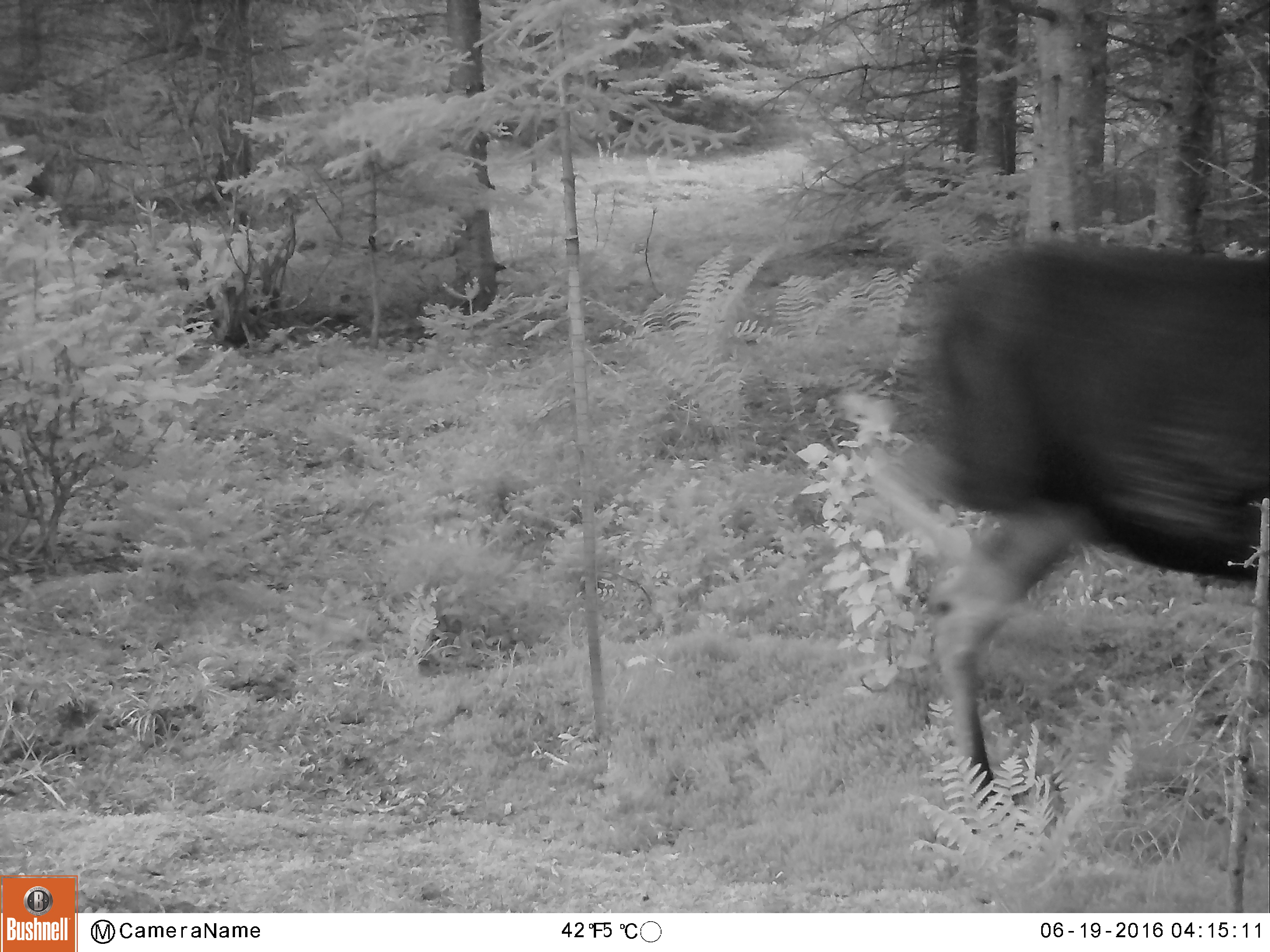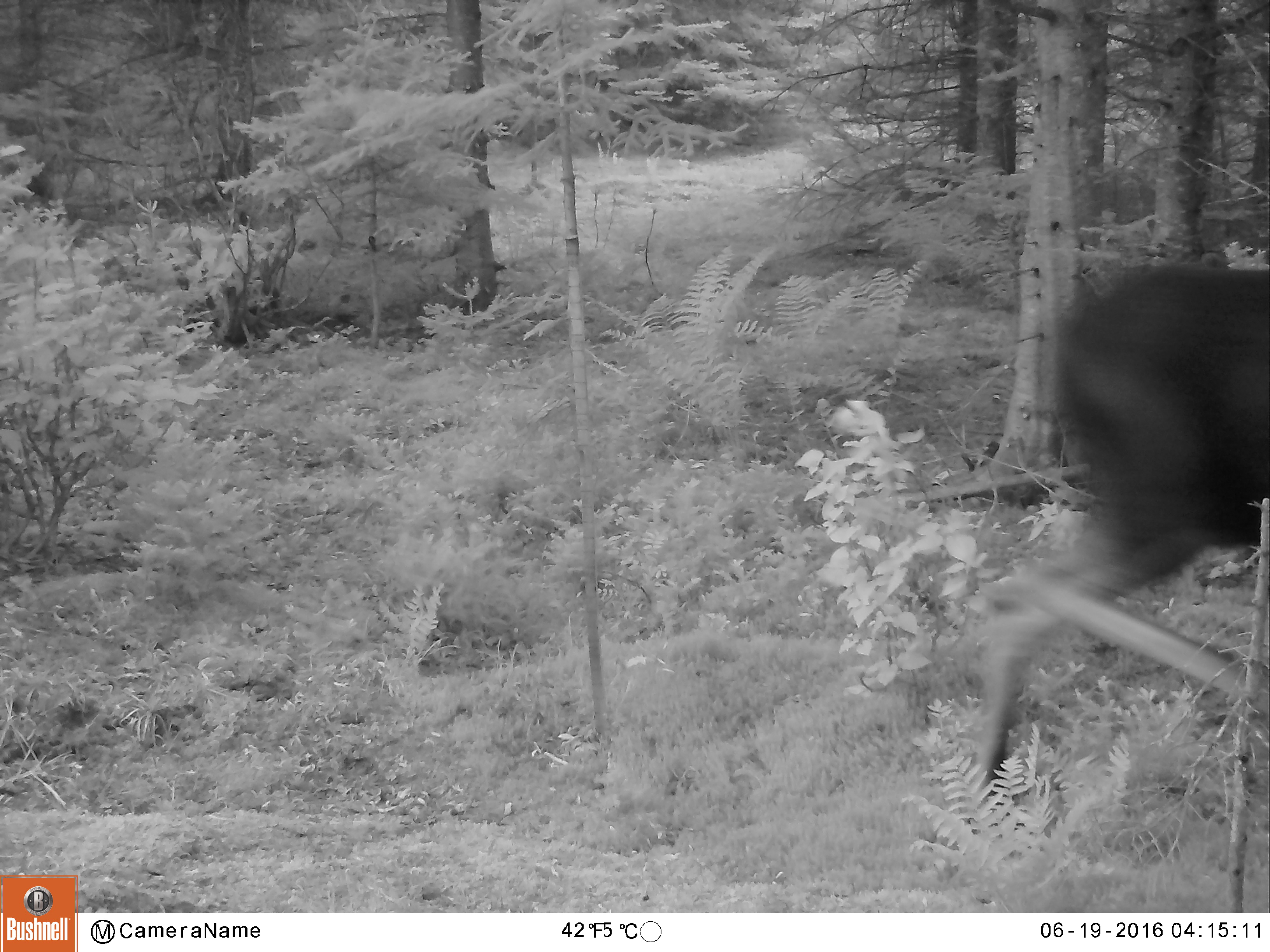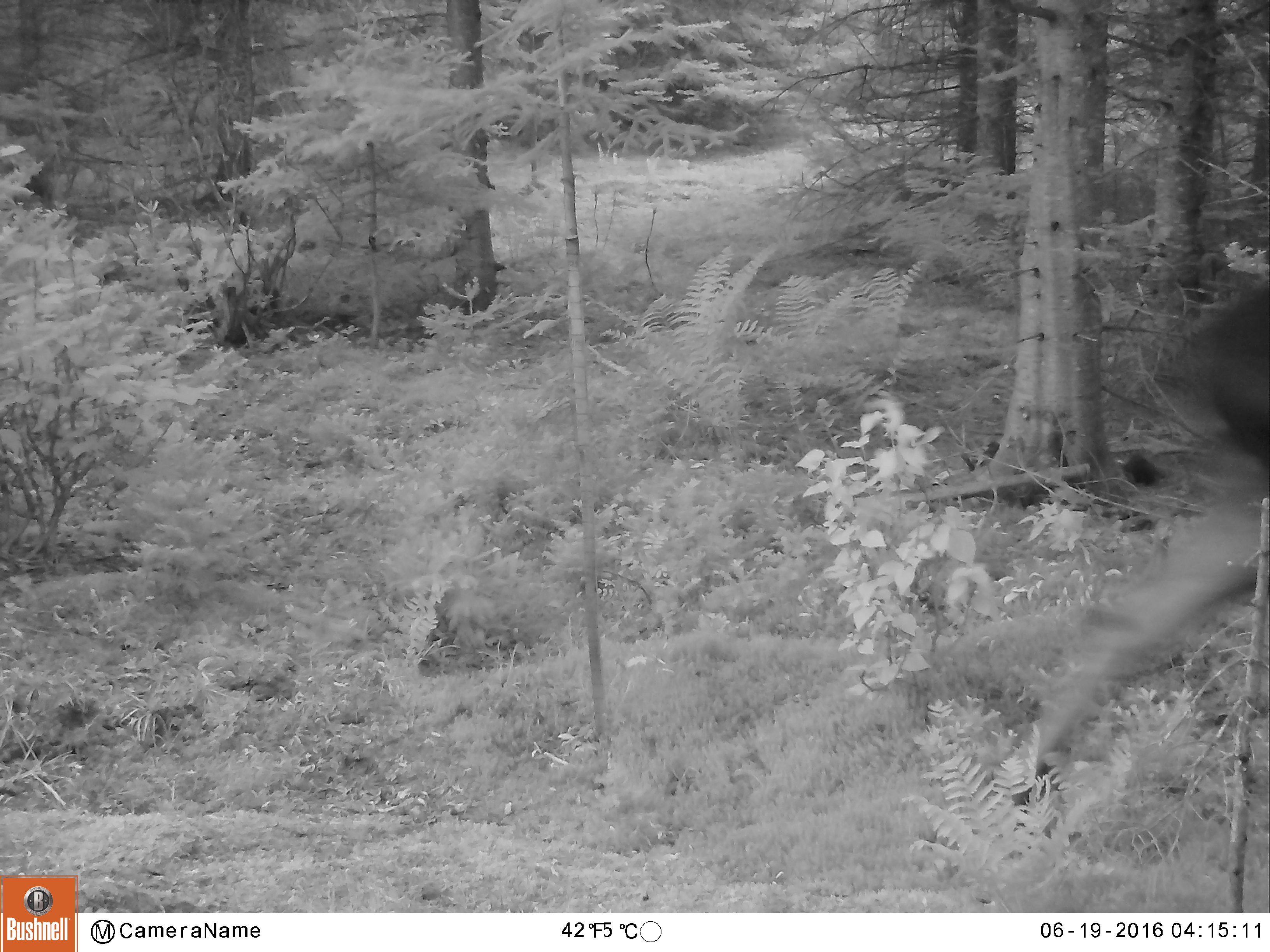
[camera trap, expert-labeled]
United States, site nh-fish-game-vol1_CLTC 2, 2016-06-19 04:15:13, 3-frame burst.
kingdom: Animalia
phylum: Chordata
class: Mammalia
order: Artiodactyla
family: Cervidae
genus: Alces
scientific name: Alces alces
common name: moose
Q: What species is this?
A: Moose (Alces alces).